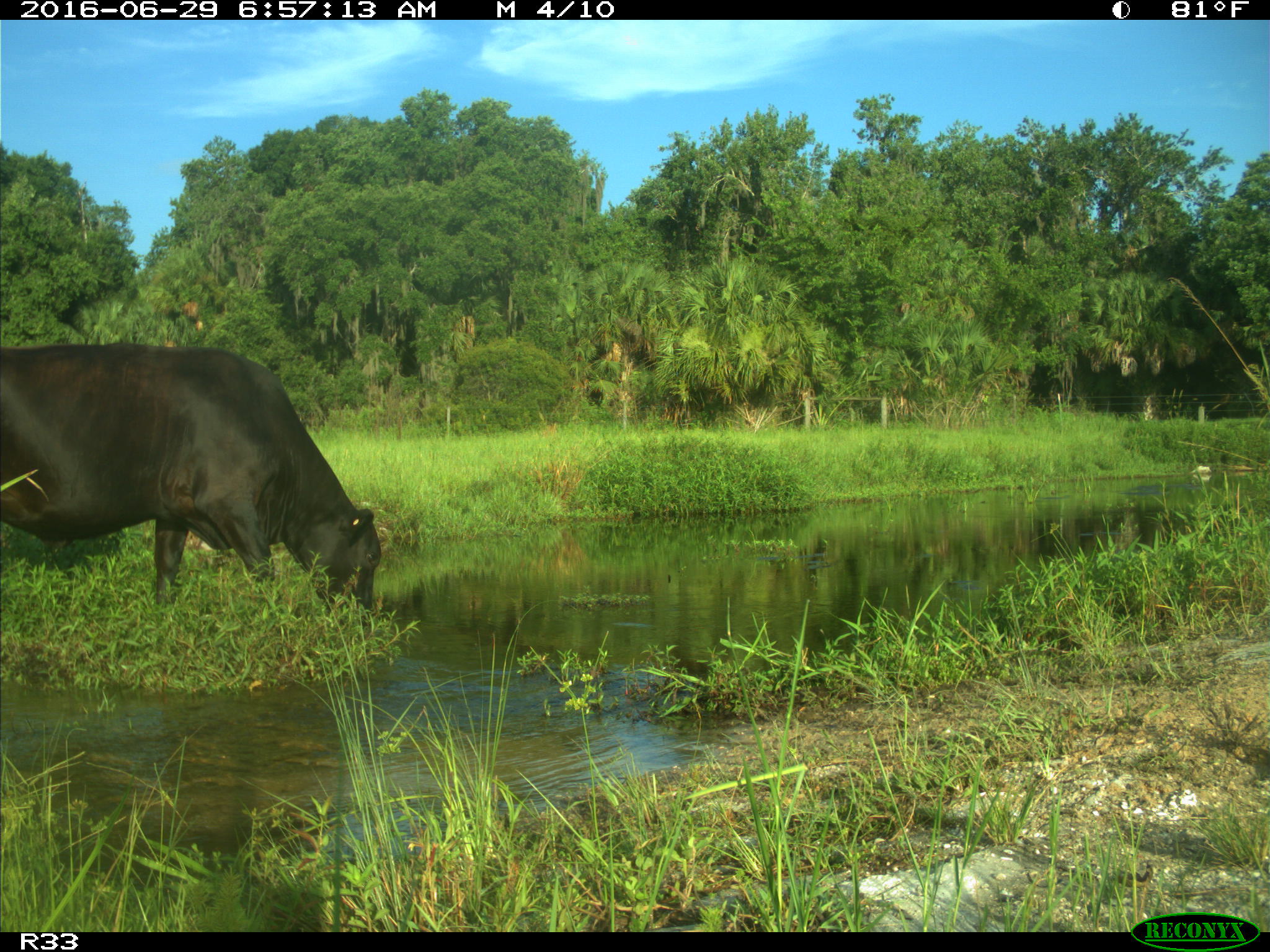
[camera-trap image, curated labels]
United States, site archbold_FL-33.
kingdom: Animalia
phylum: Chordata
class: Mammalia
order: Artiodactyla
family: Bovidae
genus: Bos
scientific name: Bos taurus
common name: domestic cow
Bos taurus (domestic cow).